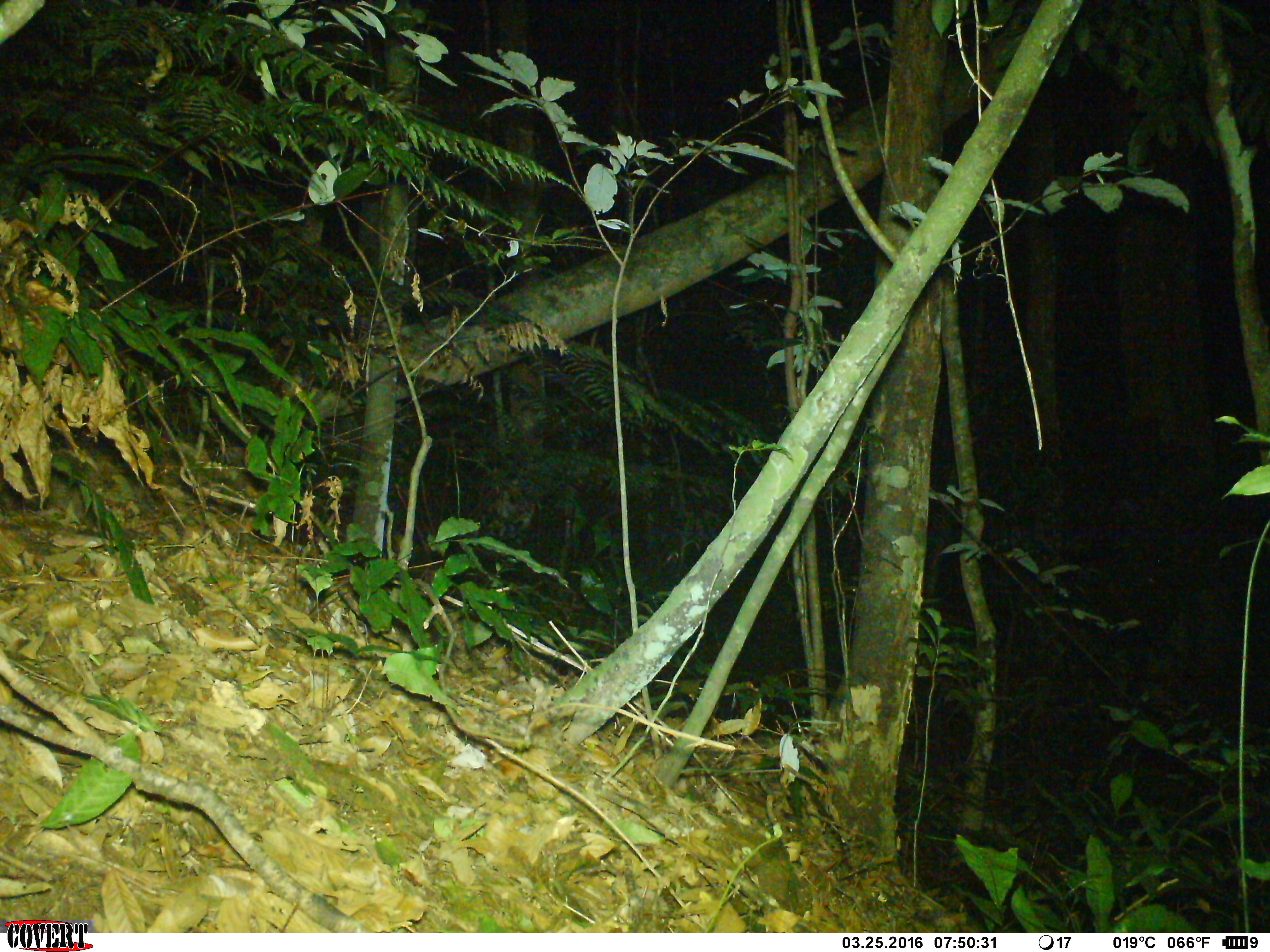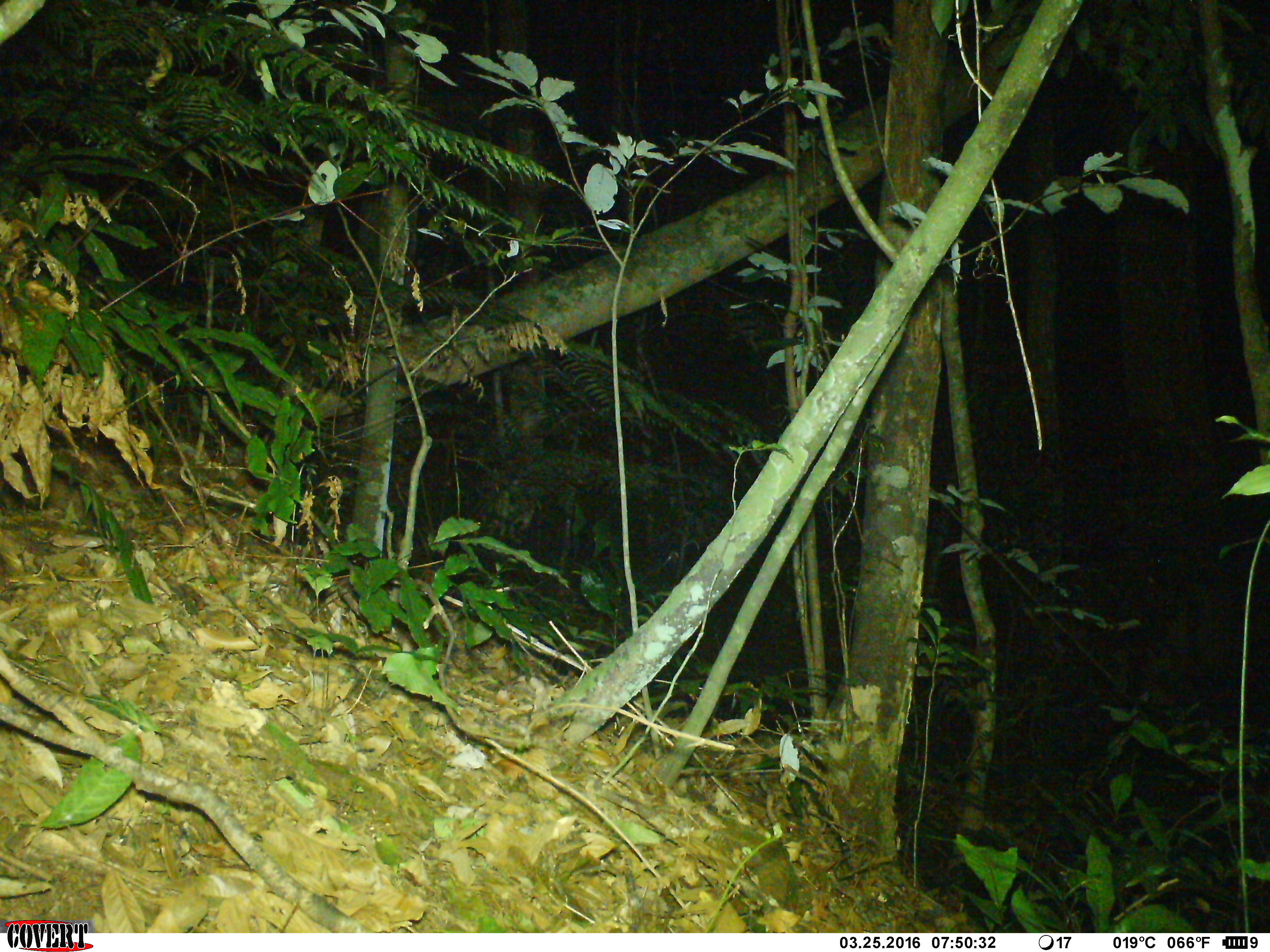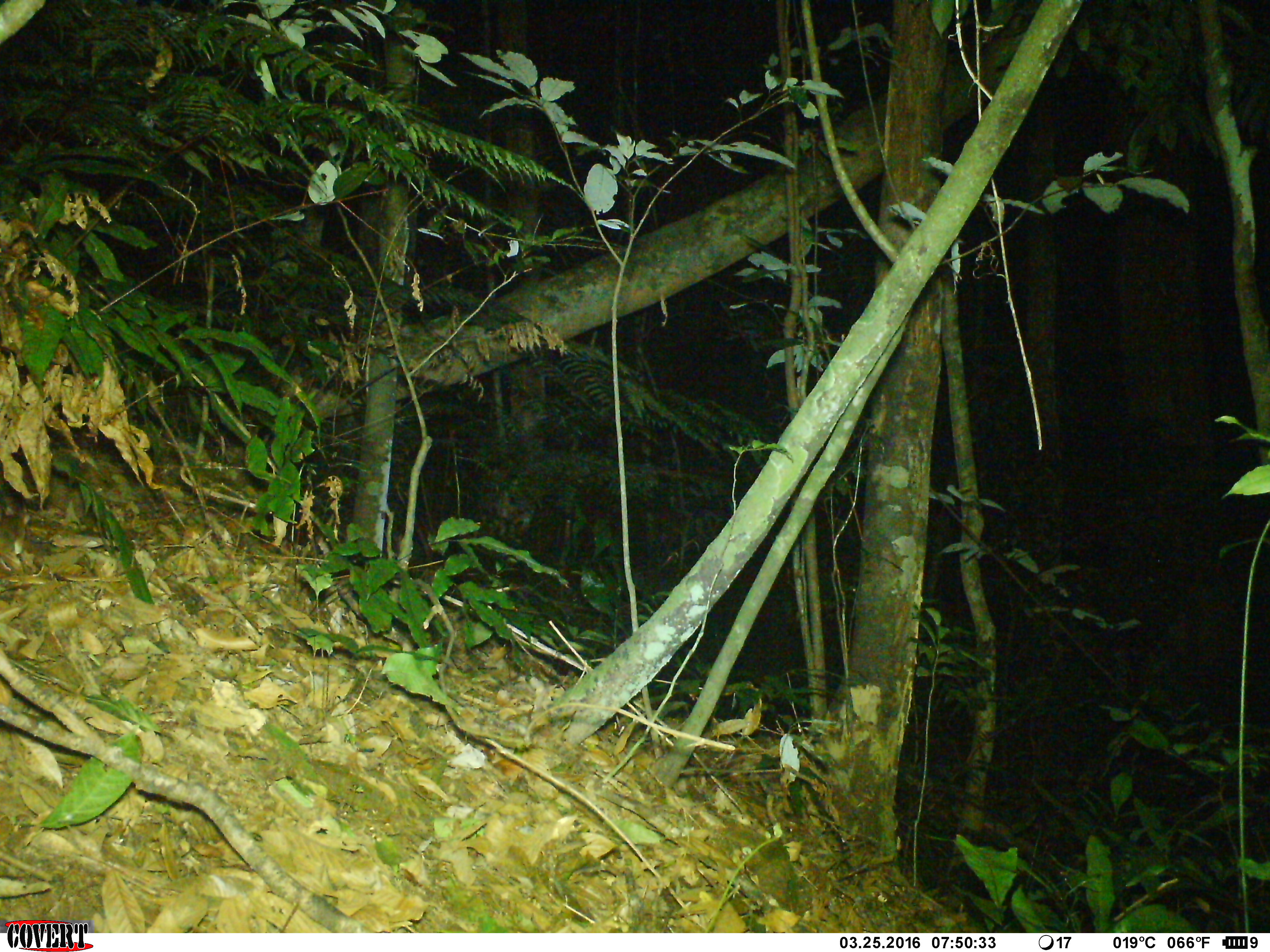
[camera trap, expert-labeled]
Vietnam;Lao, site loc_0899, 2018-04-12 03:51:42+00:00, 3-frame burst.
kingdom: Animalia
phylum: Chordata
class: Mammalia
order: Rodentia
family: Muridae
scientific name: Muridae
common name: old-world mice and rats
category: unidentified murid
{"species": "unidentified murid (old-world mice and rats) (Muridae)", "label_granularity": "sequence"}